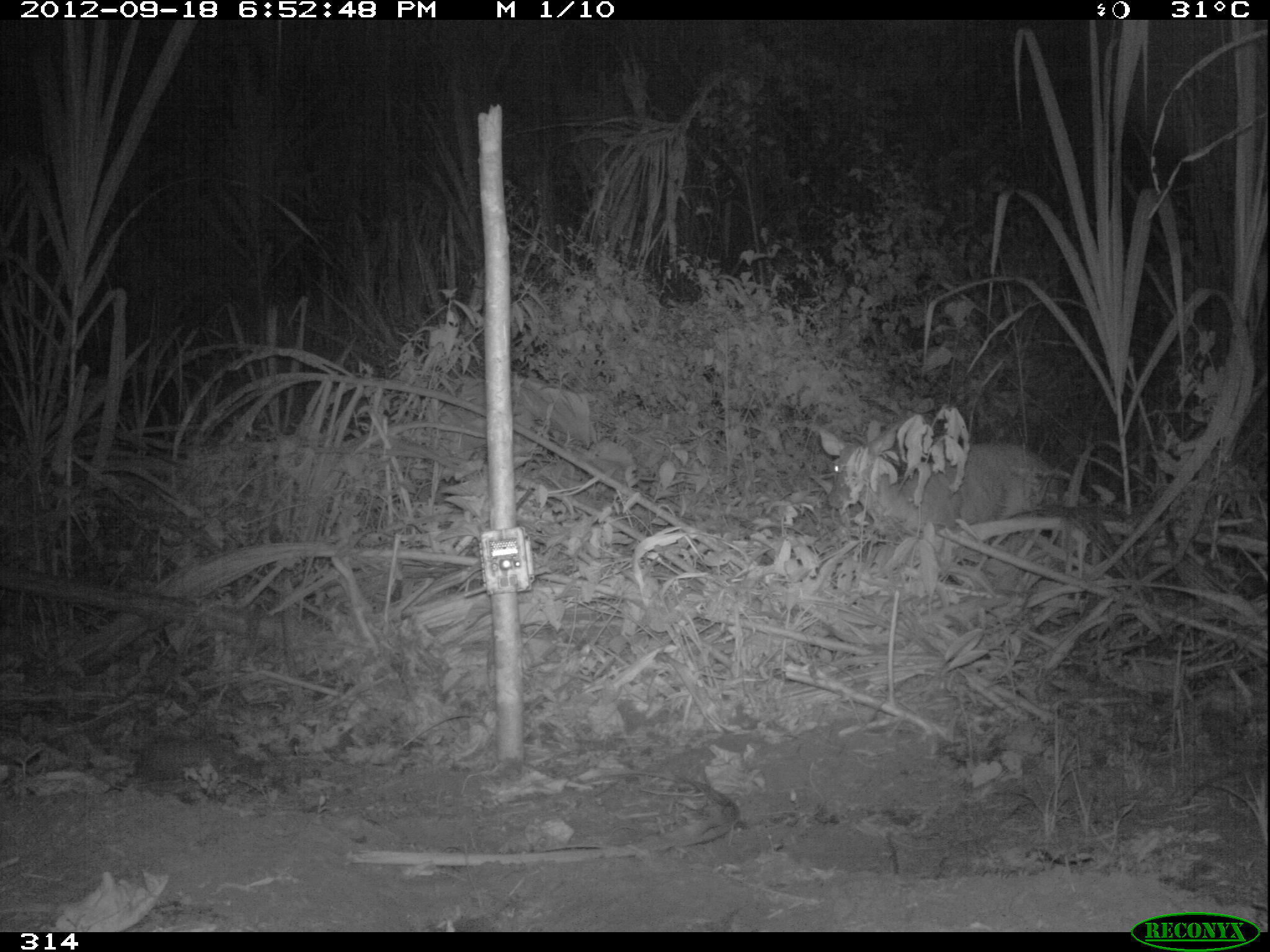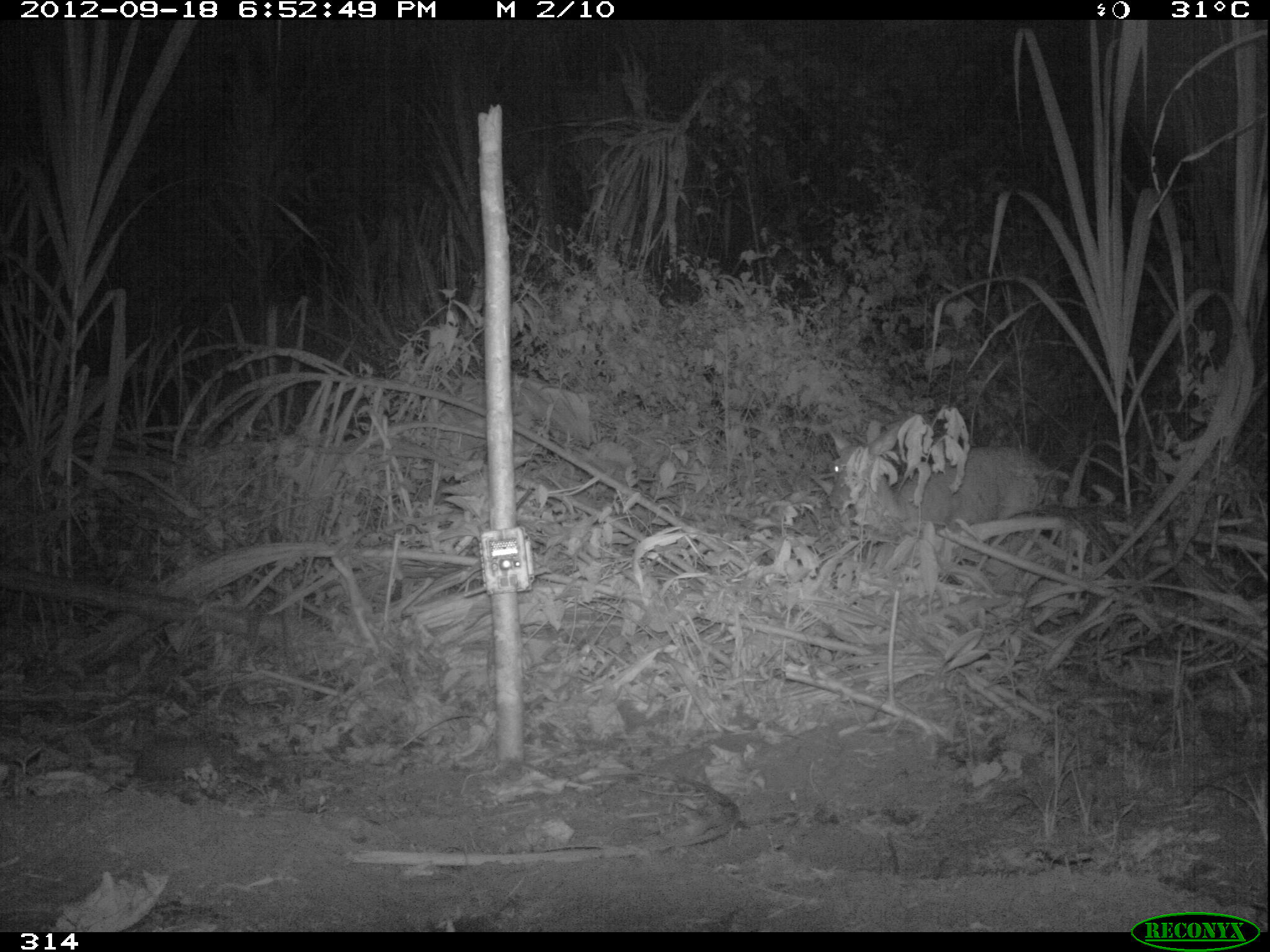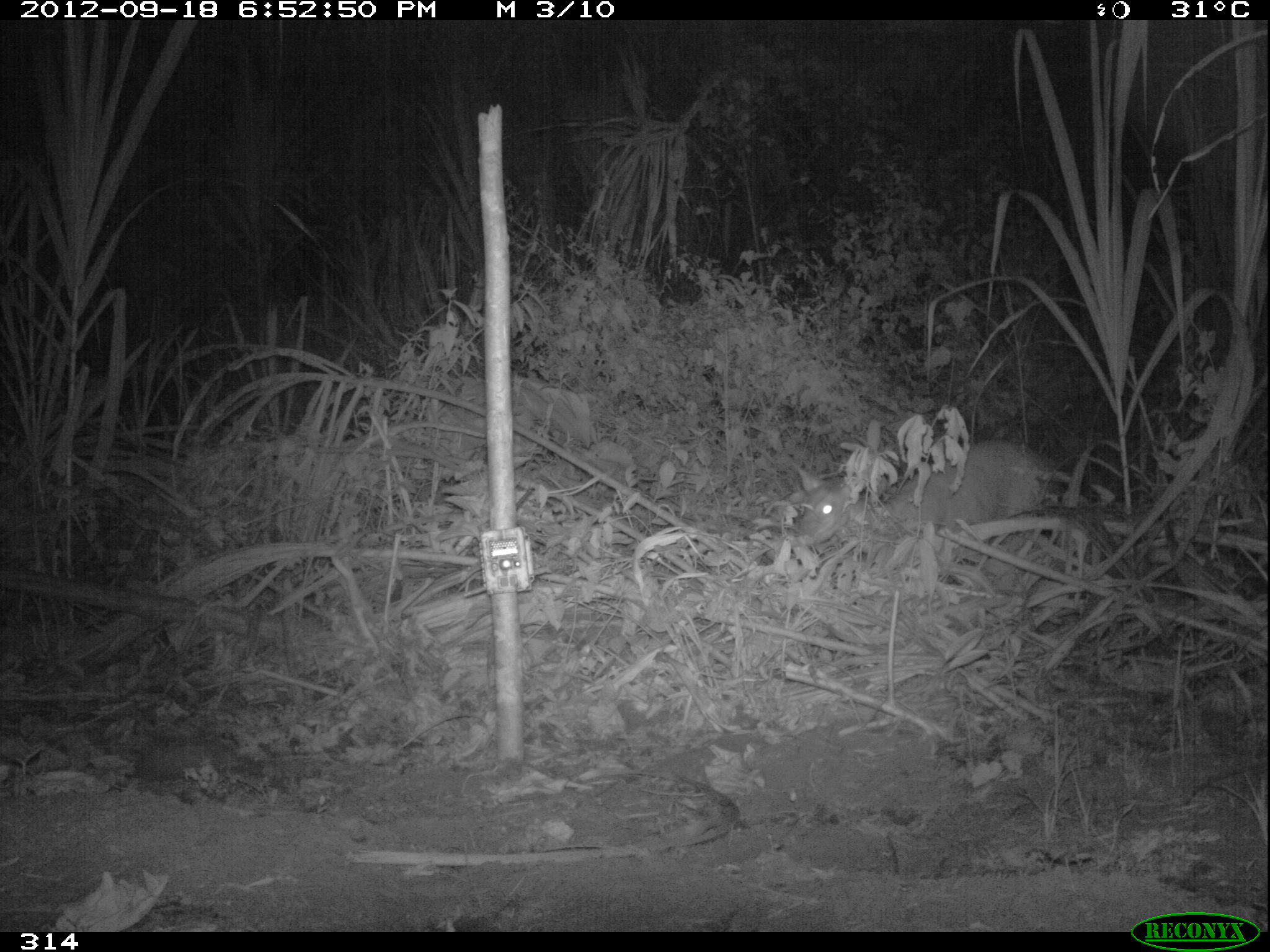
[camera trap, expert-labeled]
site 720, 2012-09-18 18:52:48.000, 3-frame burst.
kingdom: Animalia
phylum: Chordata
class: Mammalia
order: Artiodactyla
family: Cervidae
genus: Mazama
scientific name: Mazama americana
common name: red brocket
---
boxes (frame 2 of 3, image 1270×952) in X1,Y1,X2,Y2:
mazama americana: 826,420,1045,552